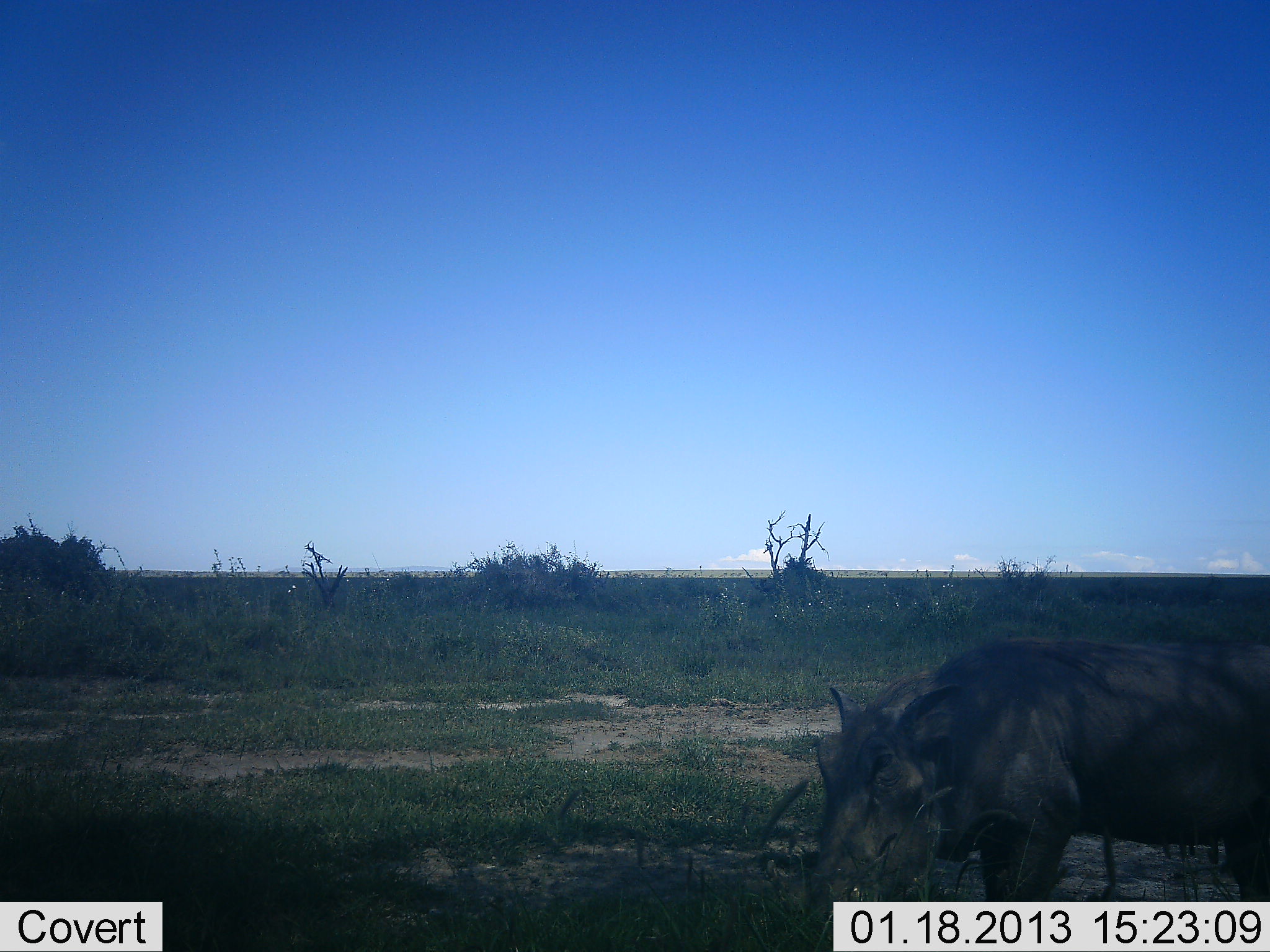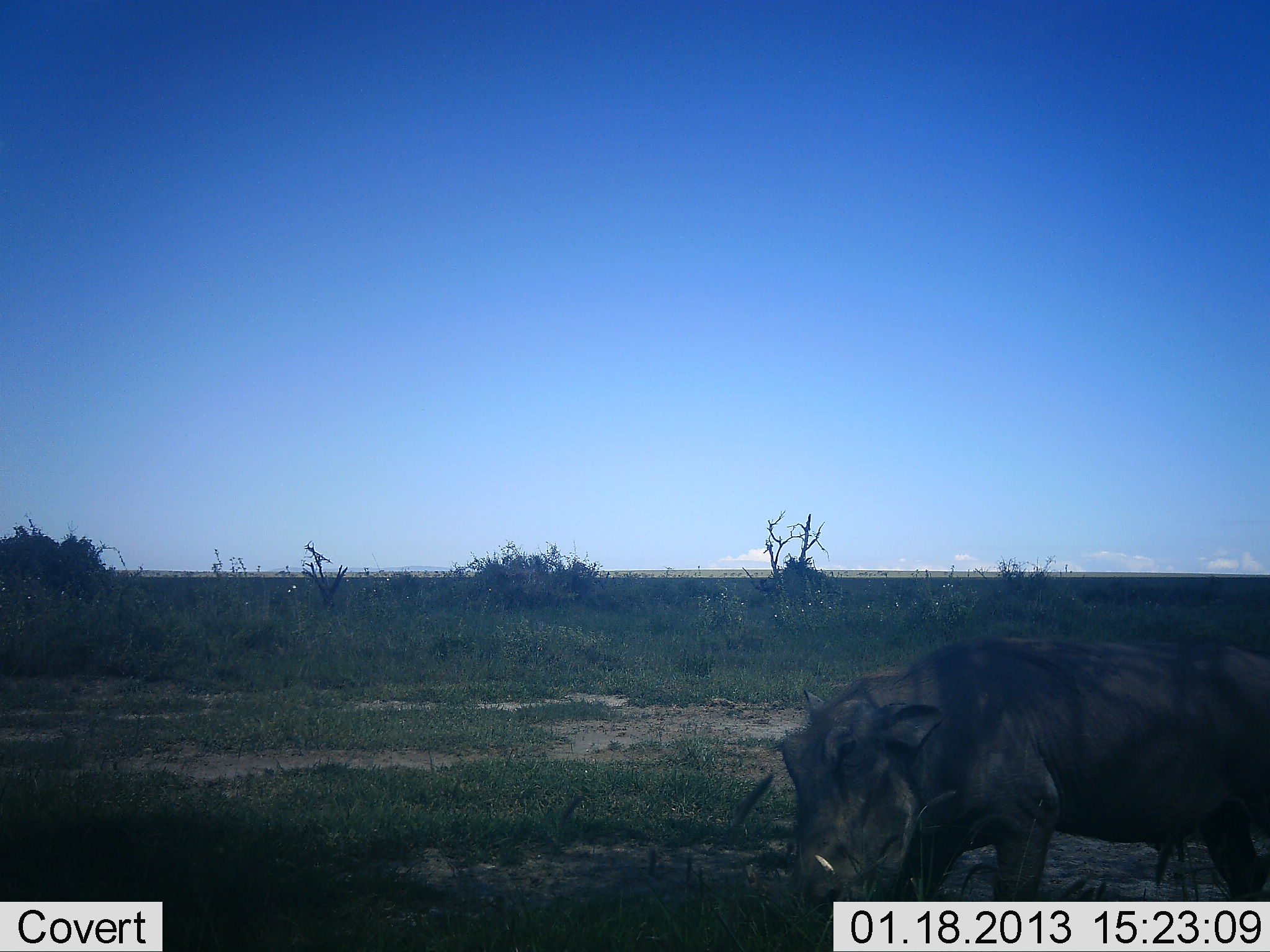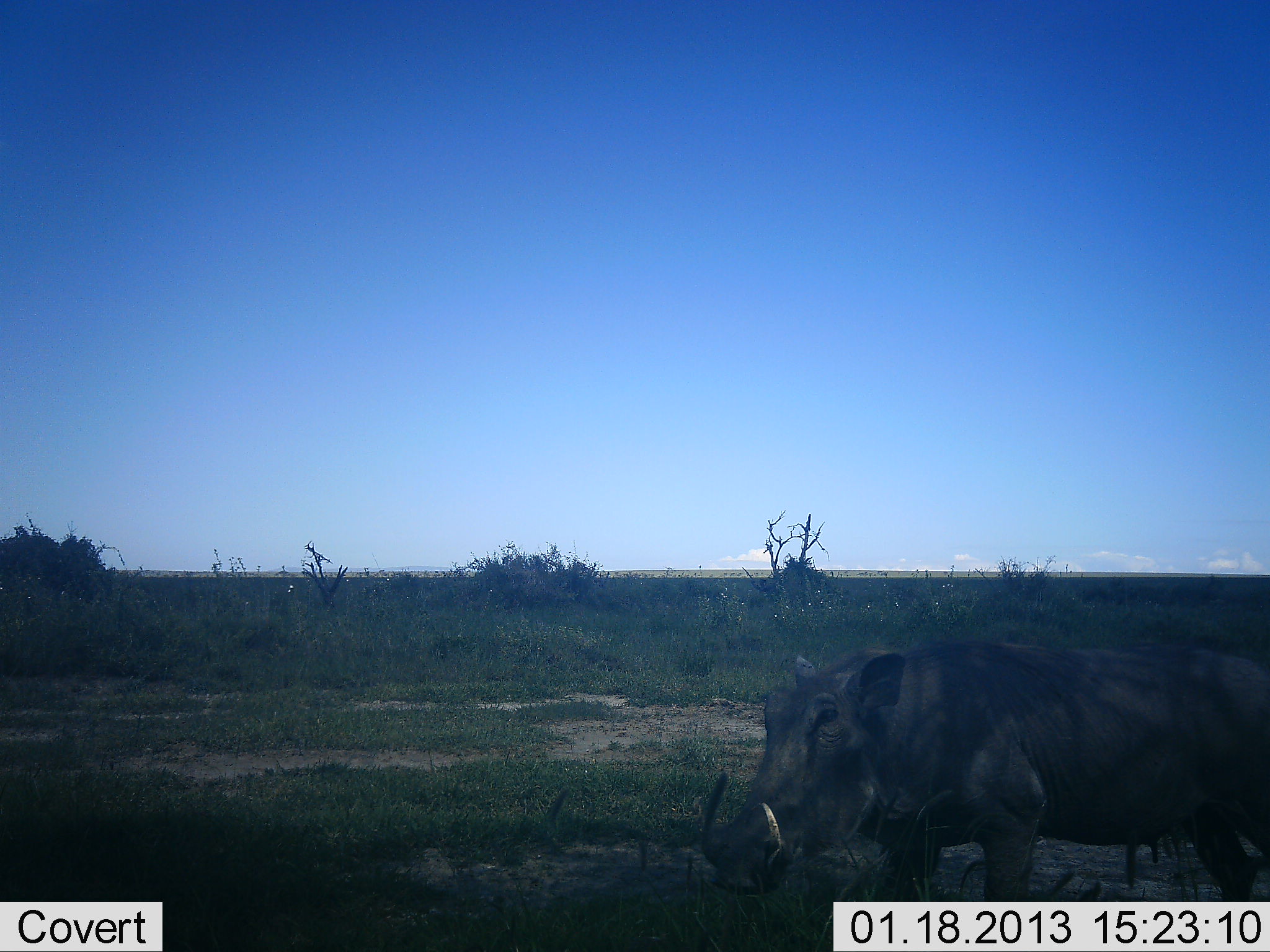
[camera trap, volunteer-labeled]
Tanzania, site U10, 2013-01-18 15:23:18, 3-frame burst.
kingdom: Animalia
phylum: Chordata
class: Mammalia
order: Artiodactyla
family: Suidae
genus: Phacochoerus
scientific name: Phacochoerus africanus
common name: warthog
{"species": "warthog (Phacochoerus africanus)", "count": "1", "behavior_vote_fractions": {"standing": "35%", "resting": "0%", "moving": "50%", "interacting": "0%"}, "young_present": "0%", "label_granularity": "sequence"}